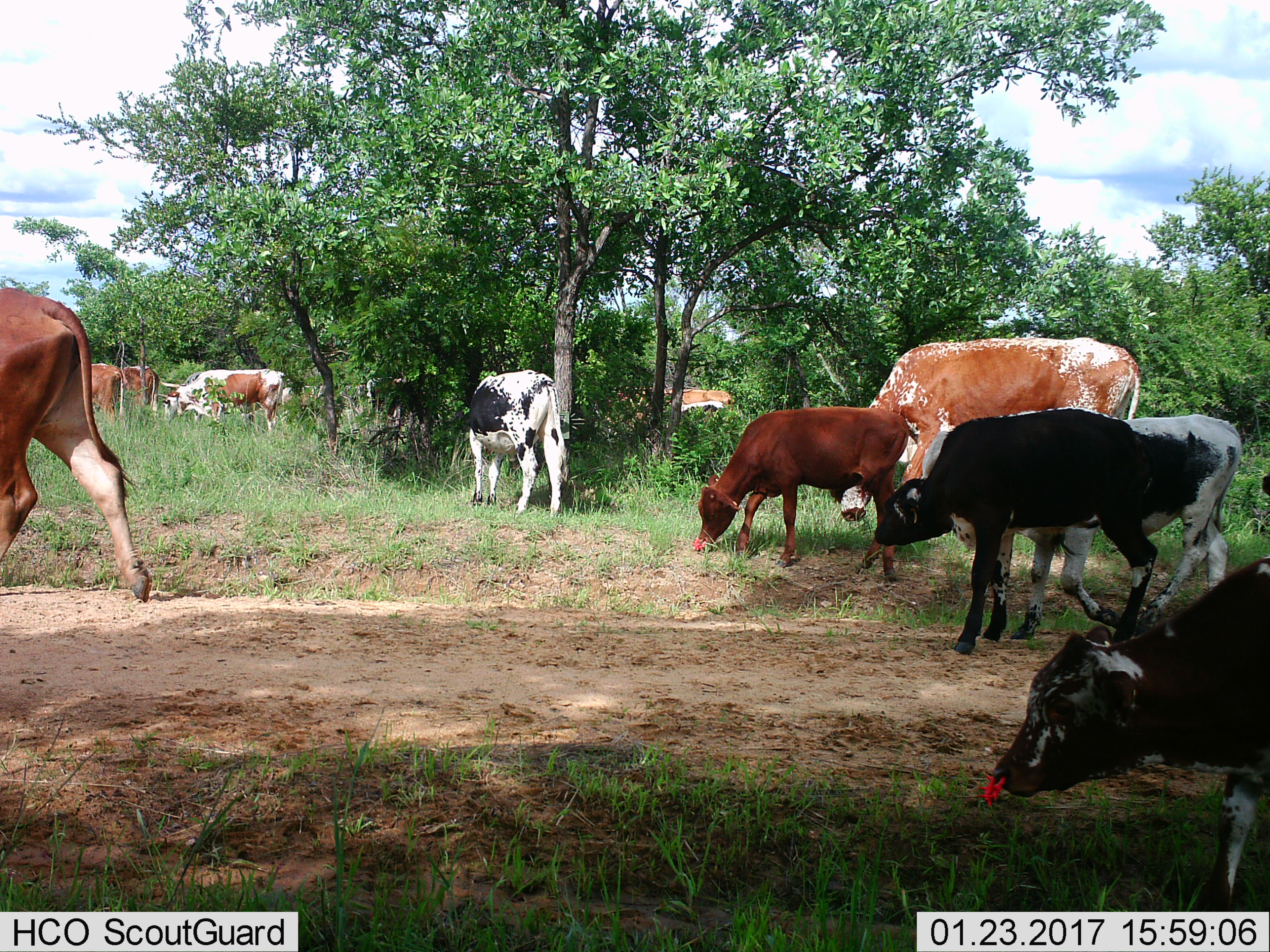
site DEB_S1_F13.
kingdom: Animalia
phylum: Chordata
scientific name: Vertebrata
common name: domestic animal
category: domesticanimal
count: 11-50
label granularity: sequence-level